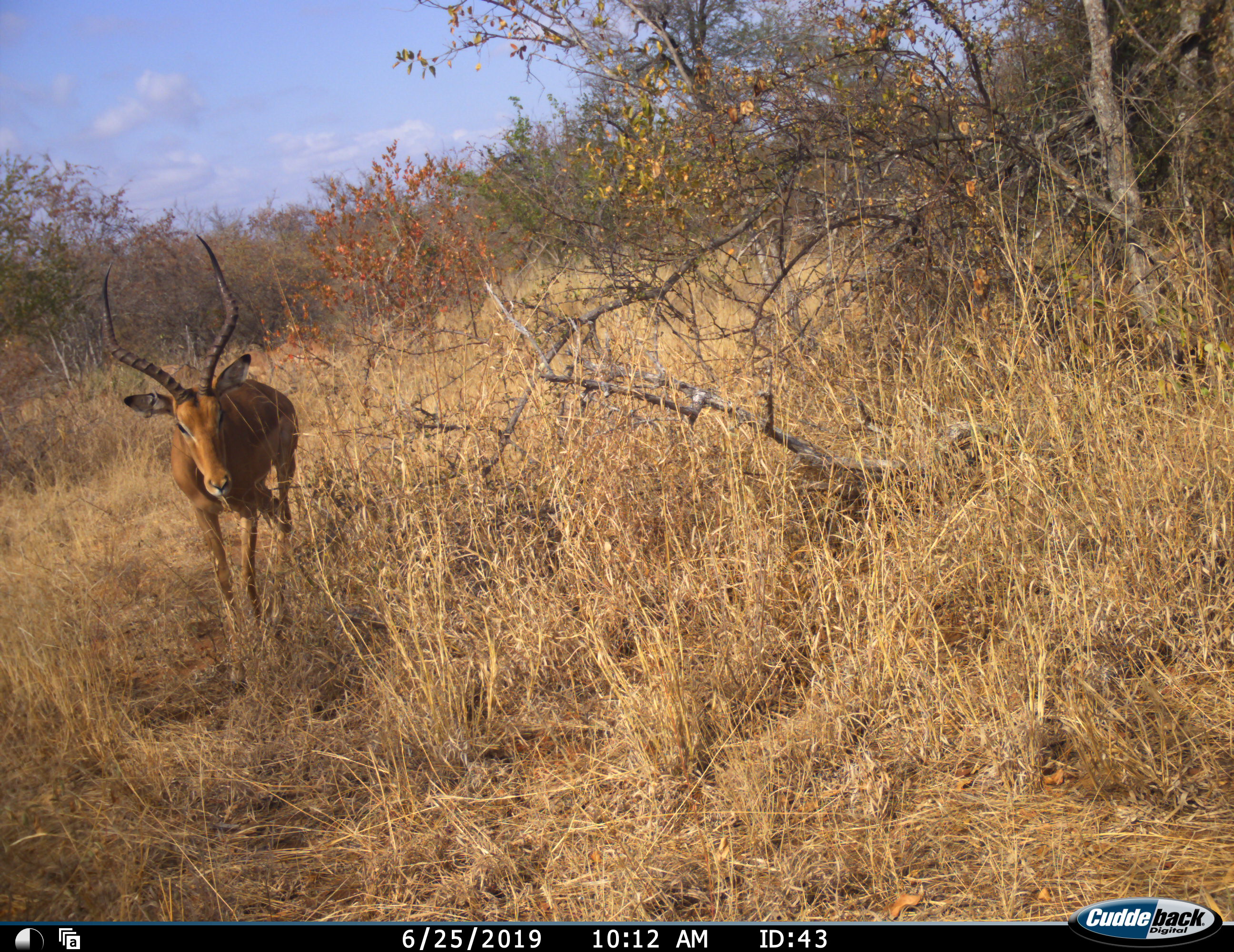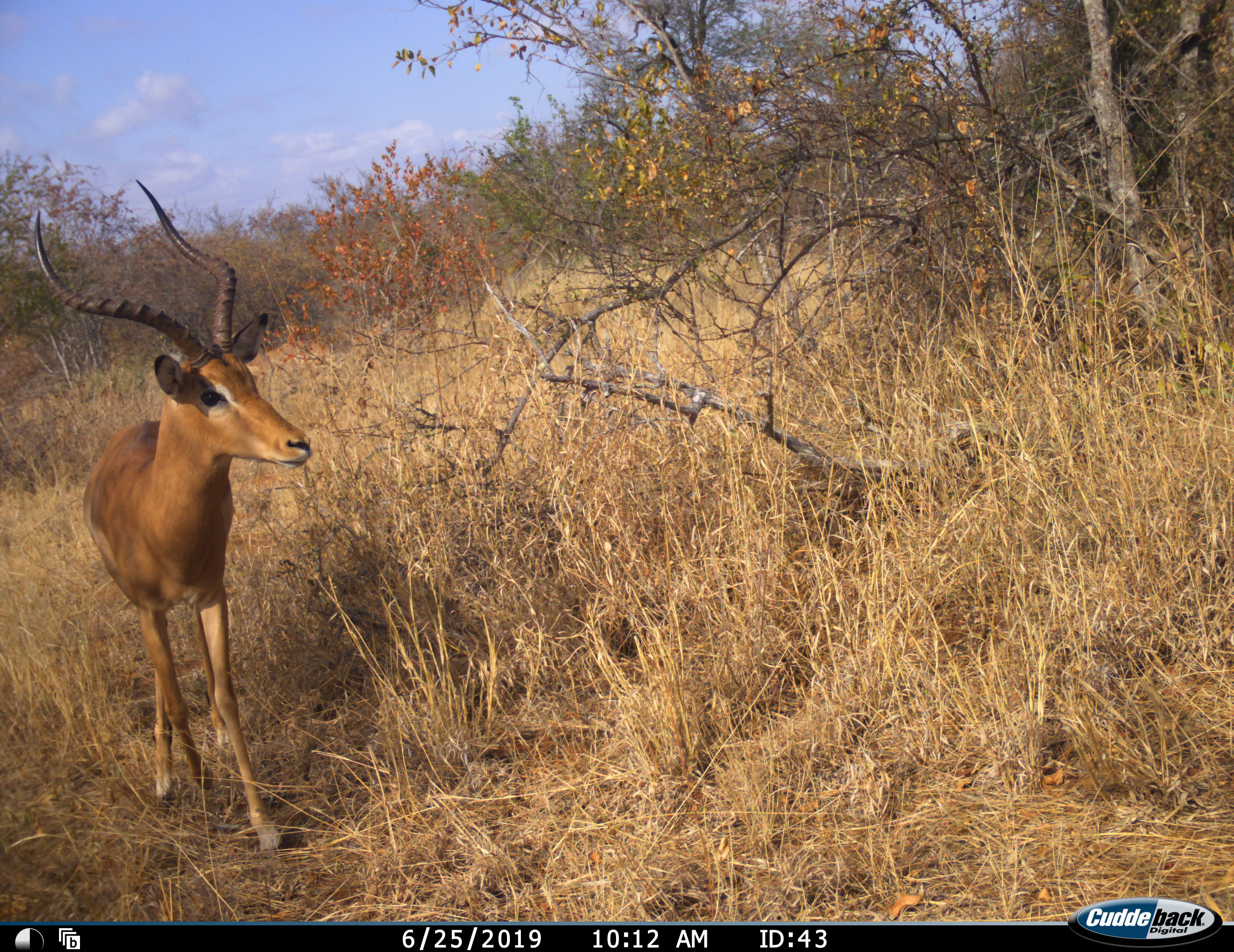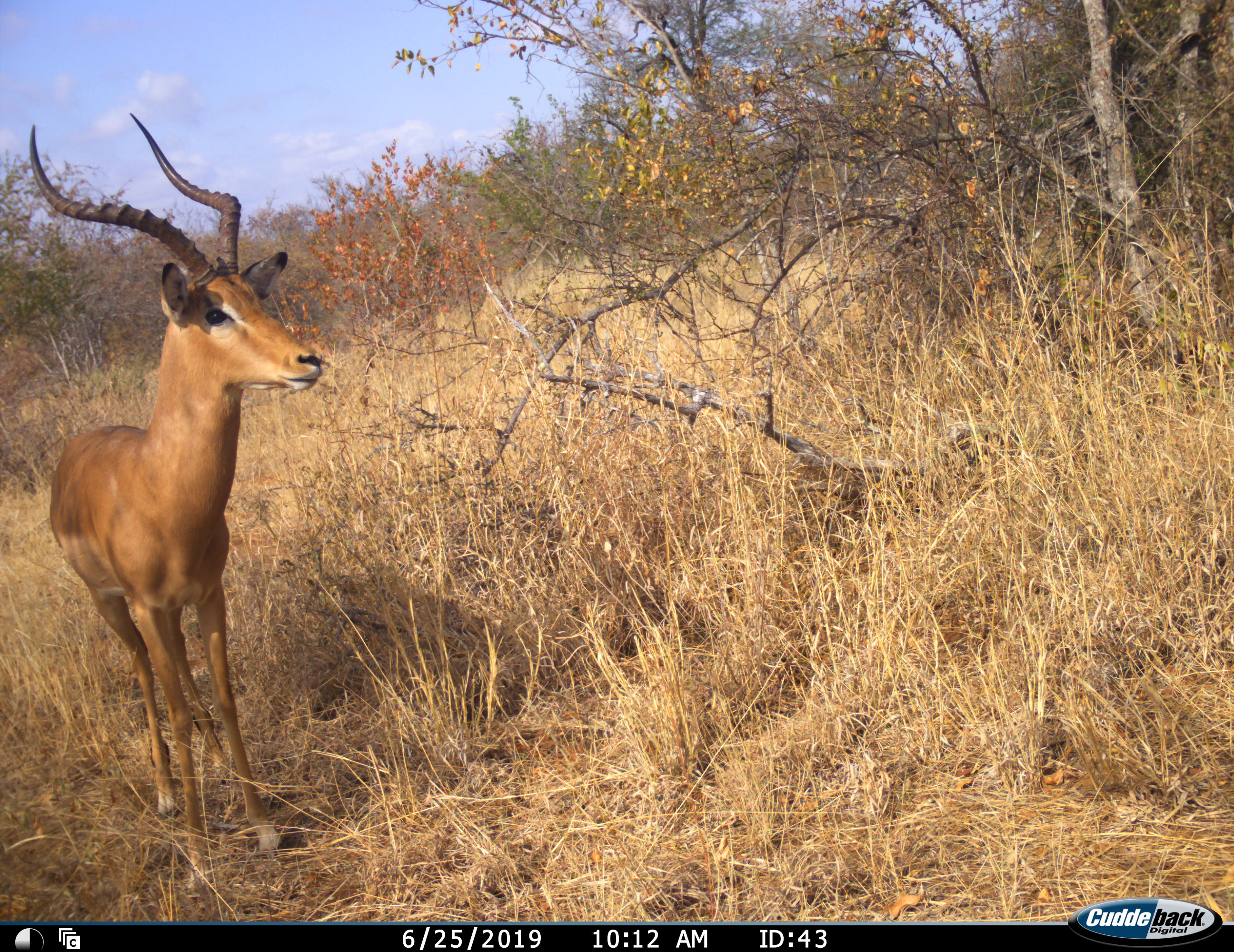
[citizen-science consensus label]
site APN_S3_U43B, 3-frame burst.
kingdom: Animalia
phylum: Chordata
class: Mammalia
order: Artiodactyla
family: Bovidae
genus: Aepyceros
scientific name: Aepyceros melampus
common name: impala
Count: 1.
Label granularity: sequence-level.